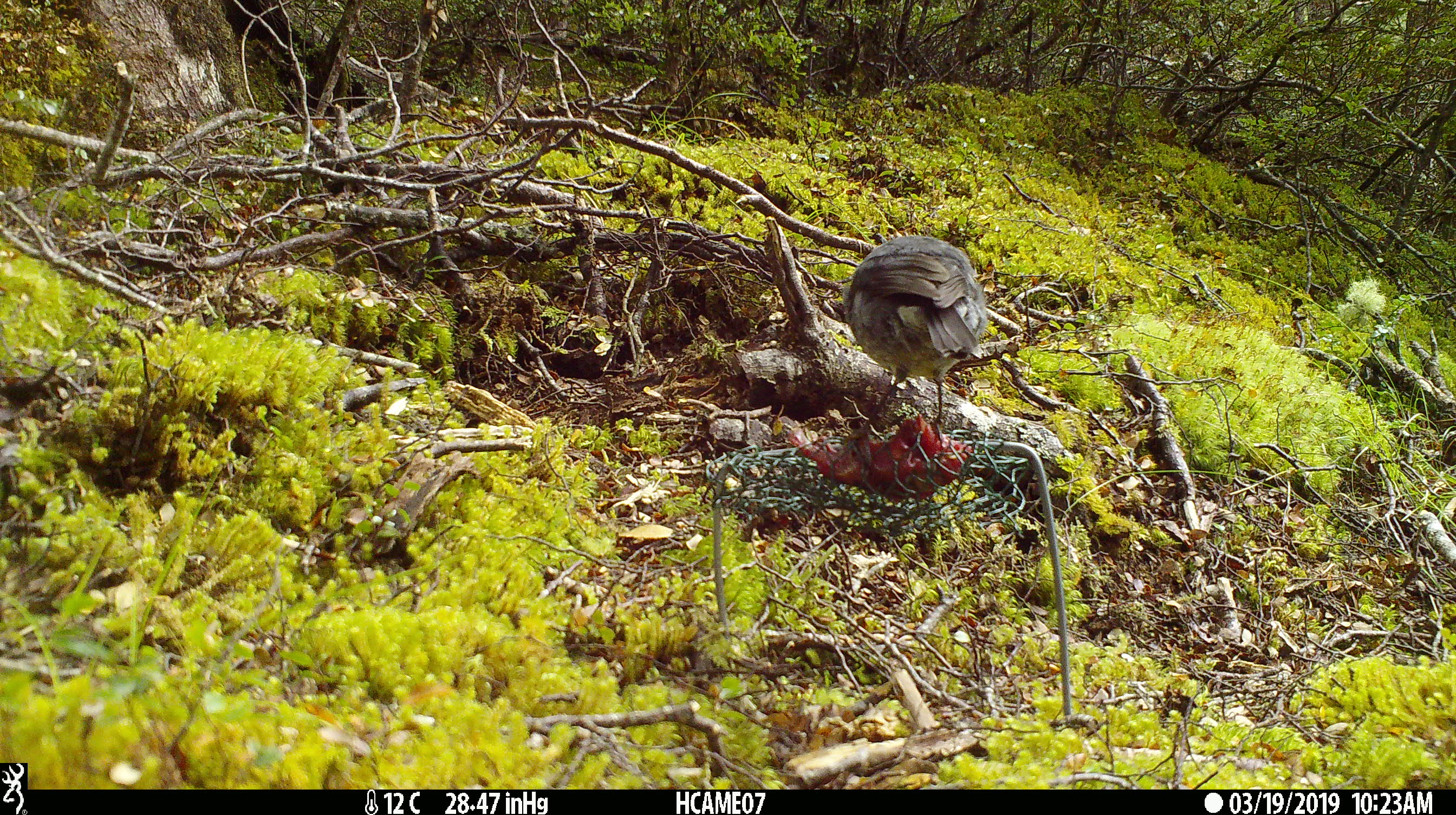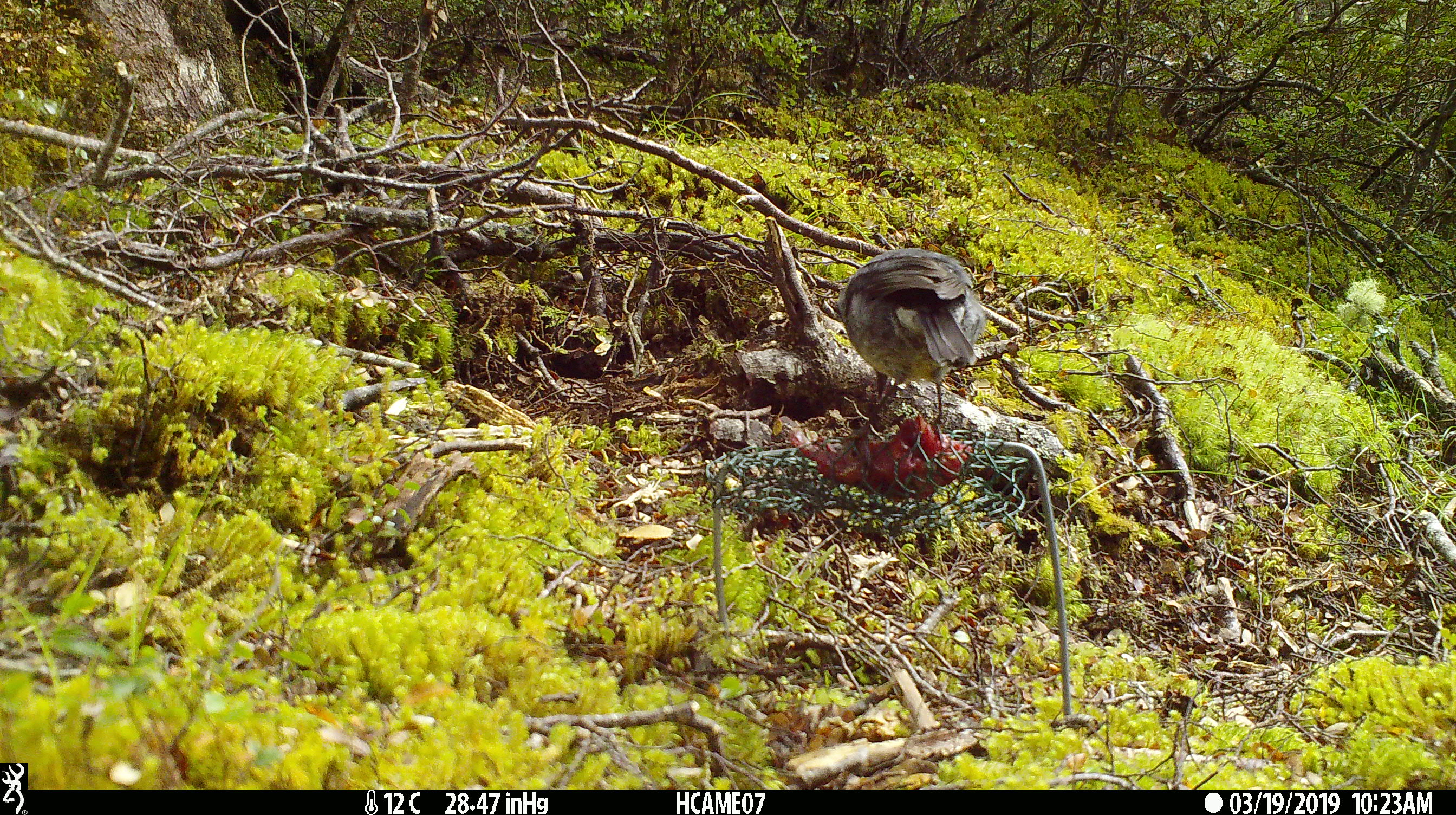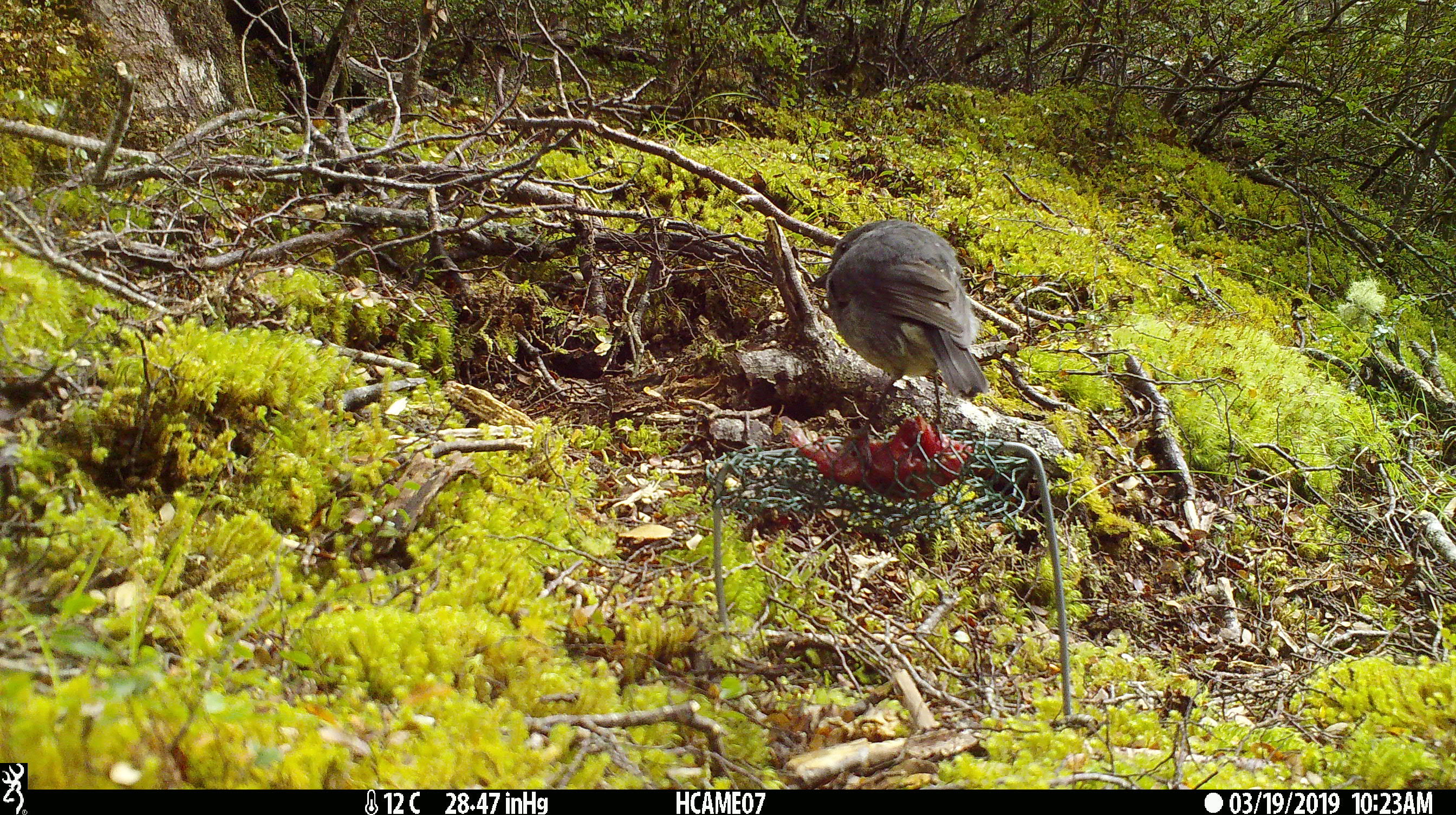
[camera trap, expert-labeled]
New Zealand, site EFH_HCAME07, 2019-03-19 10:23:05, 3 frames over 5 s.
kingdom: Animalia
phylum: Chordata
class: Aves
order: Passeriformes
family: Petroicidae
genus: Petroica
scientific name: Petroica australis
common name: new zealand robin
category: robin